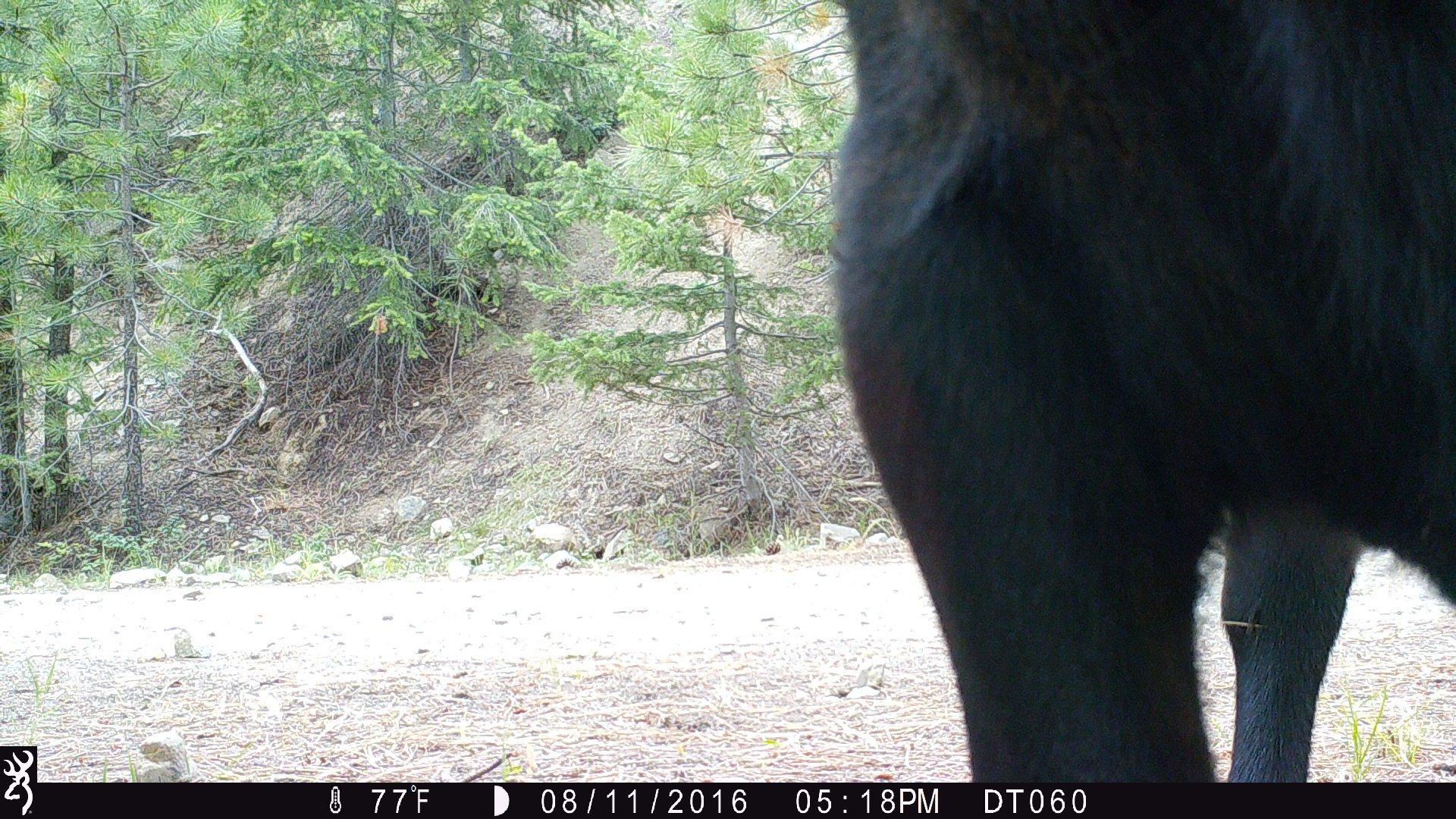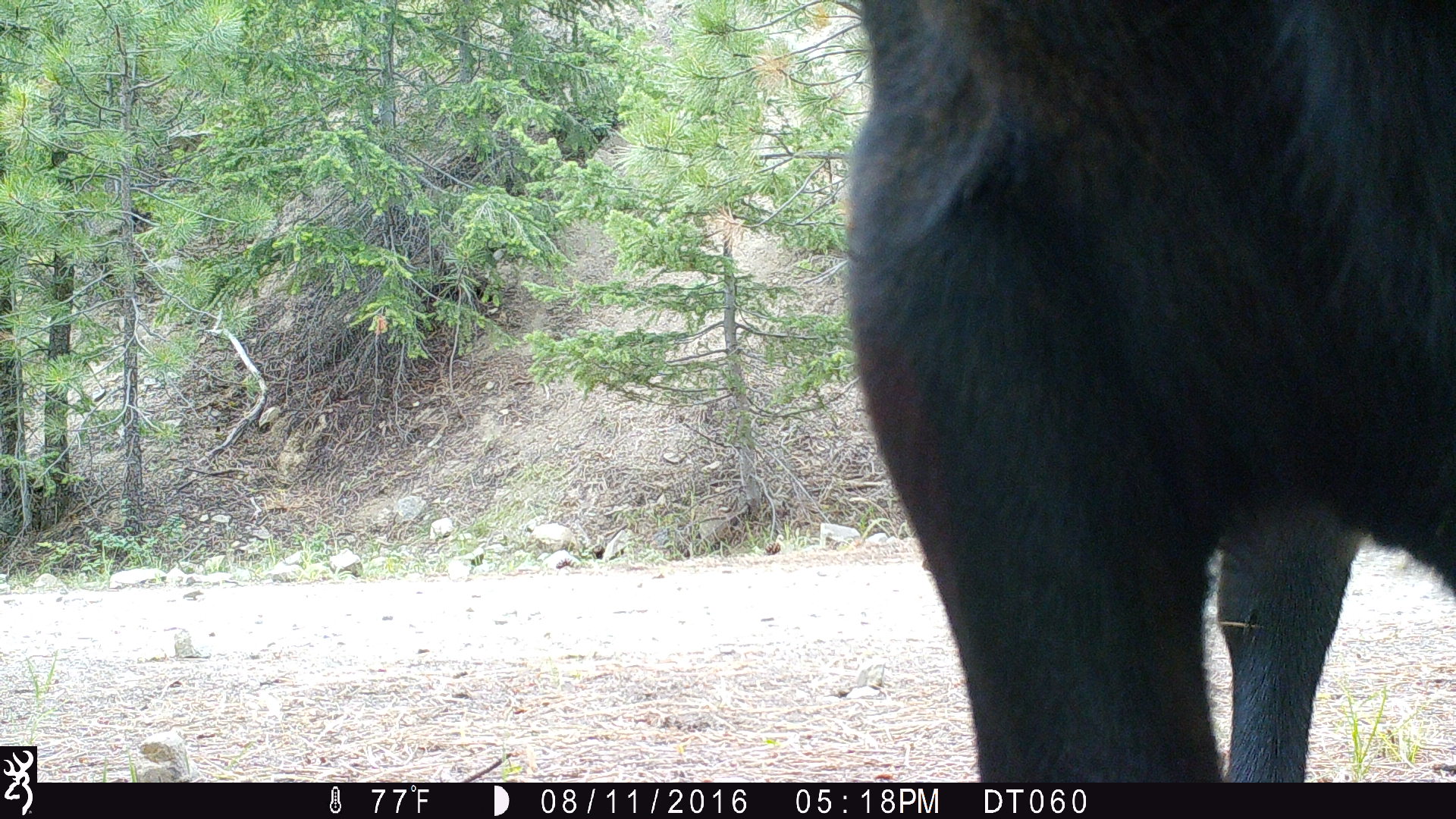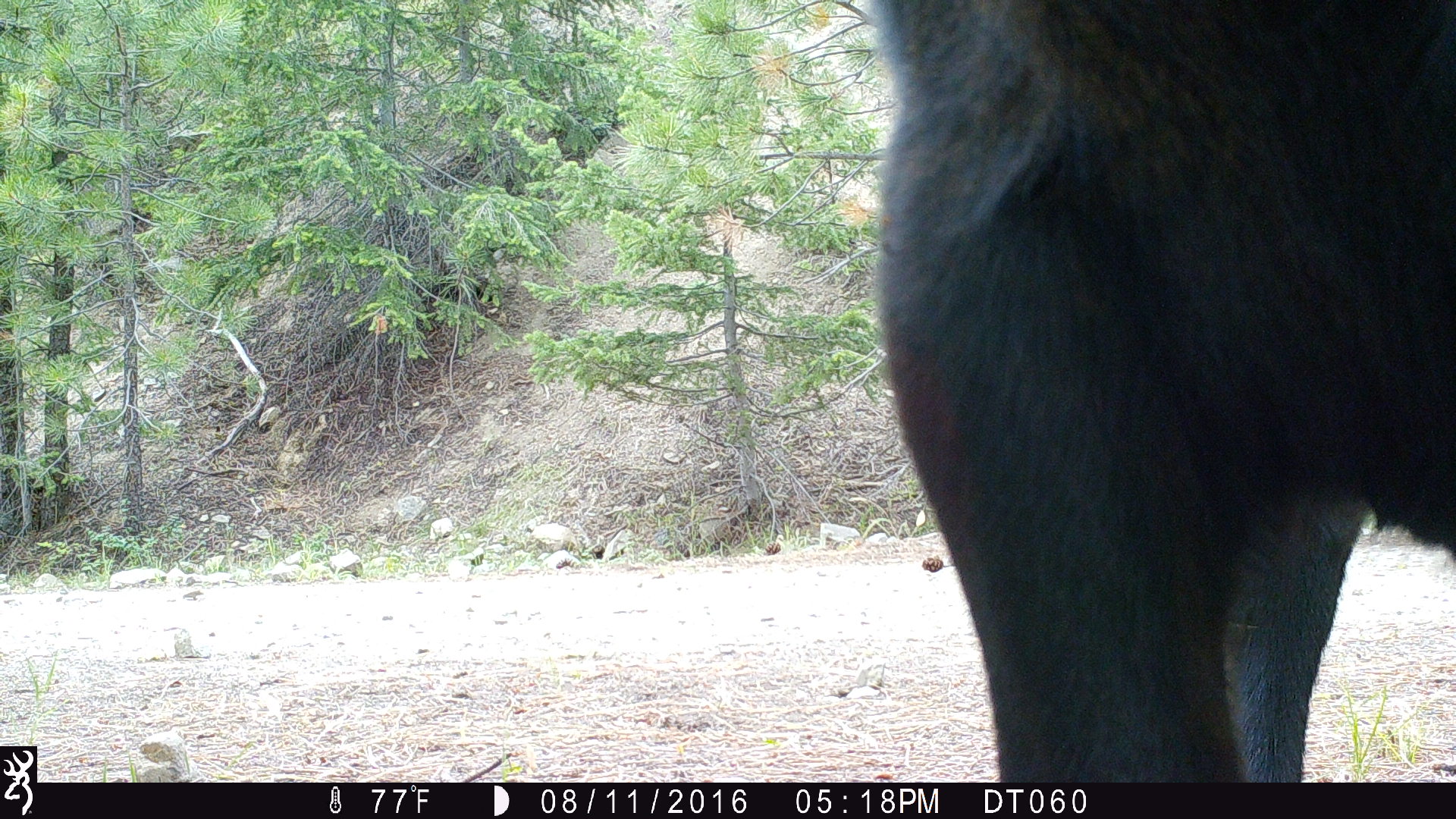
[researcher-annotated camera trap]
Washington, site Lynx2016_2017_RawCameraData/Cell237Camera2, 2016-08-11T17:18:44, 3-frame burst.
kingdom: Animalia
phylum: Chordata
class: Mammalia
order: Artiodactyla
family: Bovidae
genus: Bos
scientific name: Bos taurus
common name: domestic cattle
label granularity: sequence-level